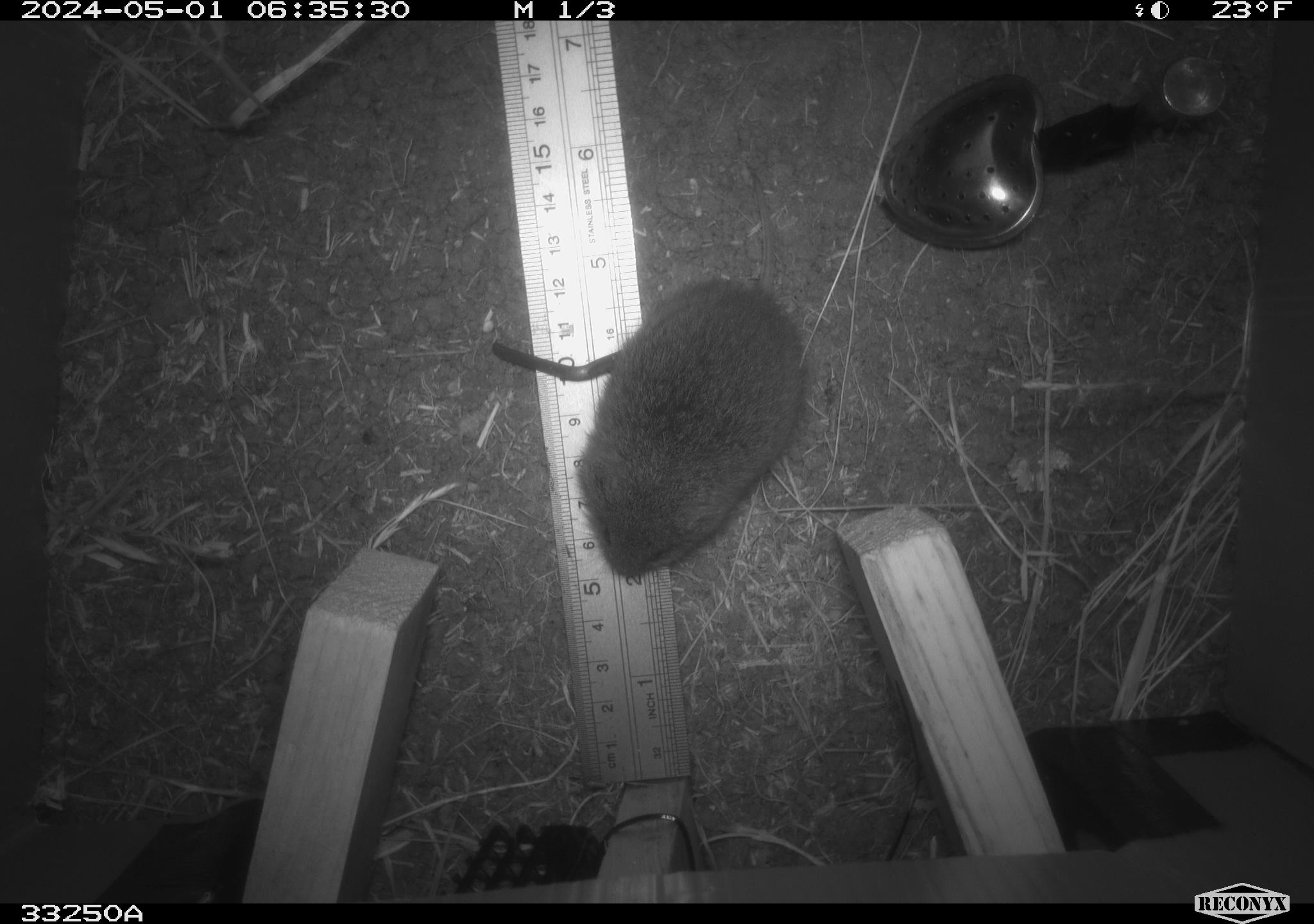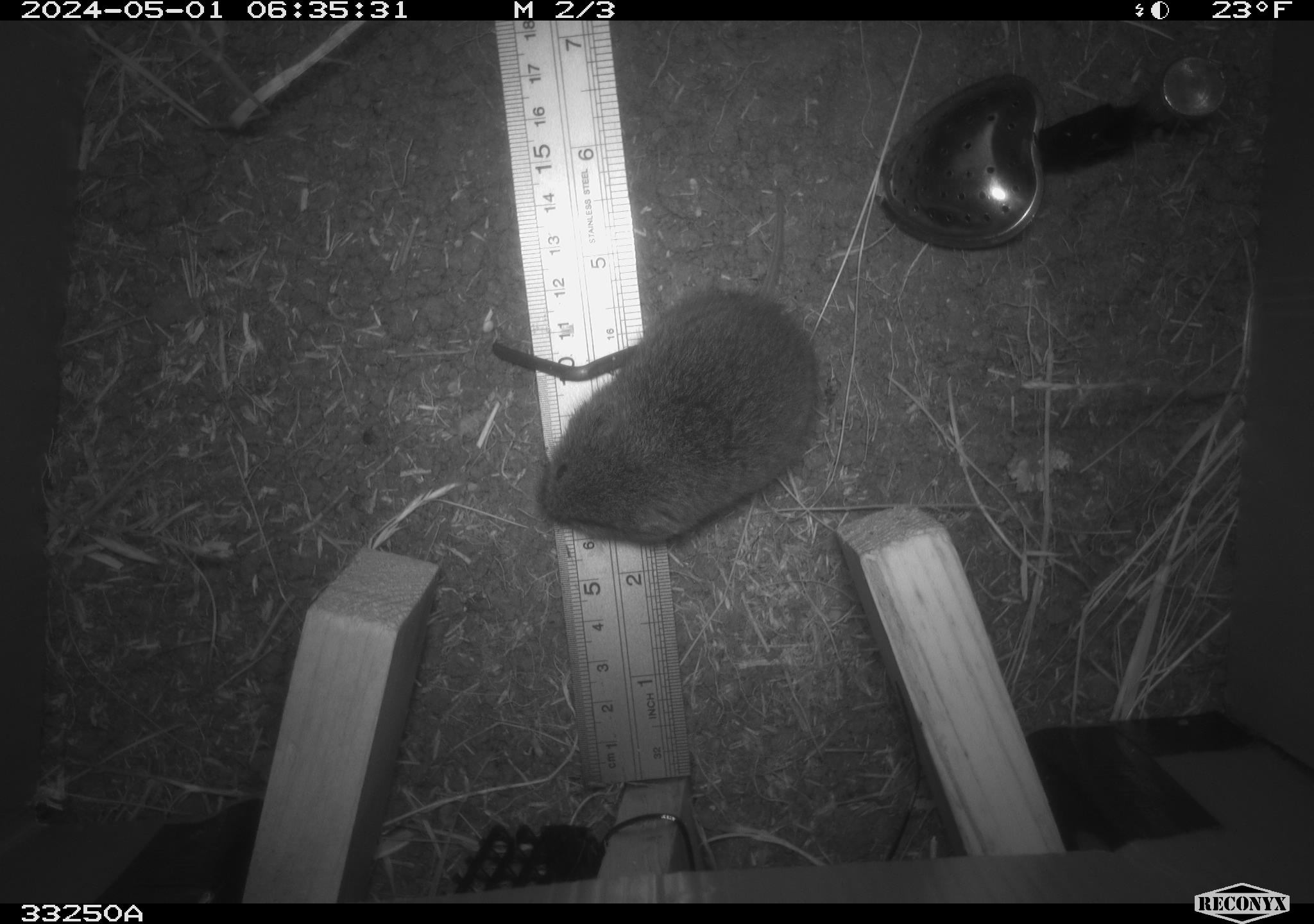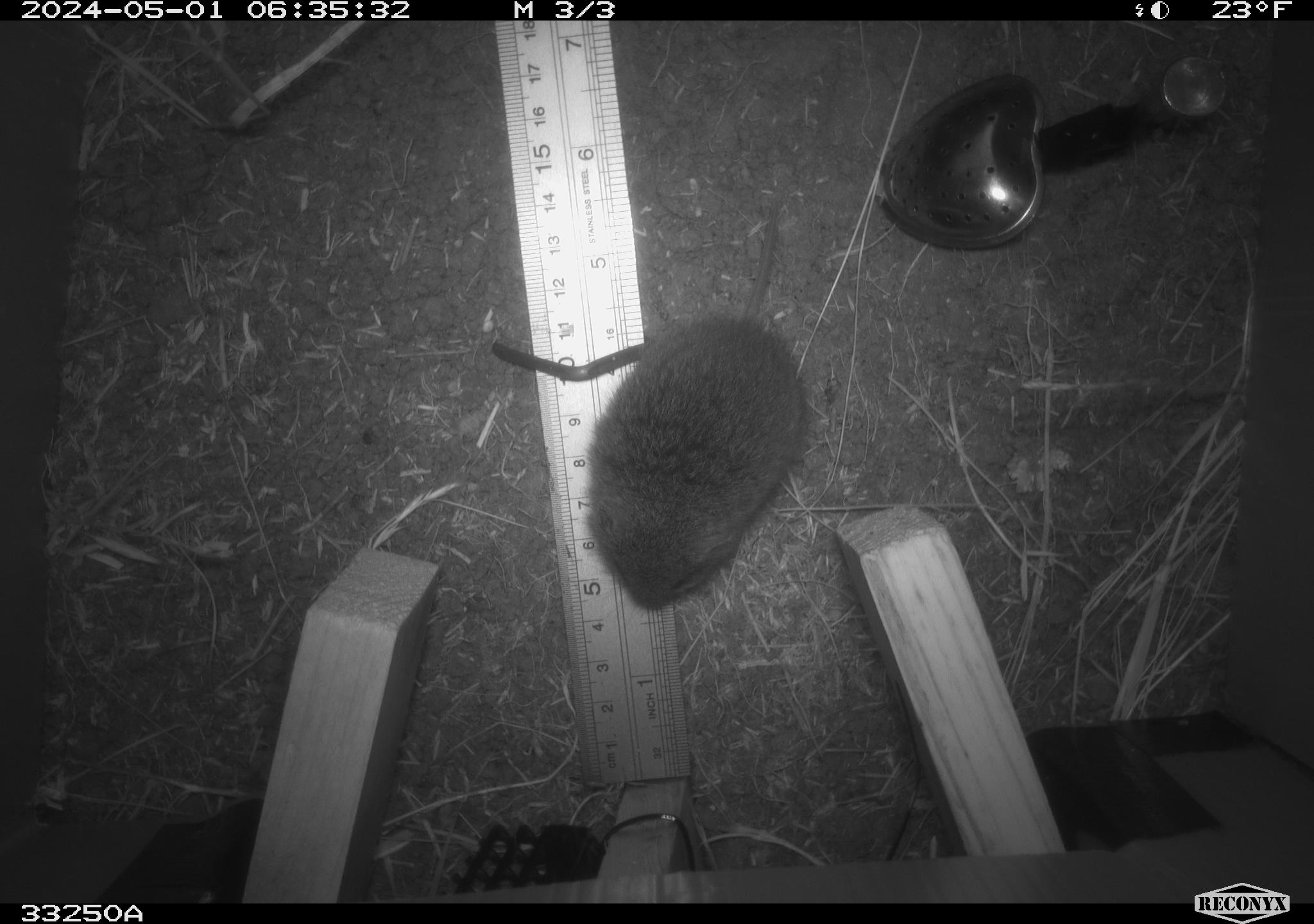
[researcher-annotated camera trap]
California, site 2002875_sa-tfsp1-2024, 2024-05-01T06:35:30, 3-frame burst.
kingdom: Animalia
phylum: Chordata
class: Mammalia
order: Rodentia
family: Cricetidae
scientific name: Arvicolinae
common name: voles, lemmings, and muskrats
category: arvicolinae subfamily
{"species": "arvicolinae subfamily (voles, lemmings, and muskrats) (Arvicolinae)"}